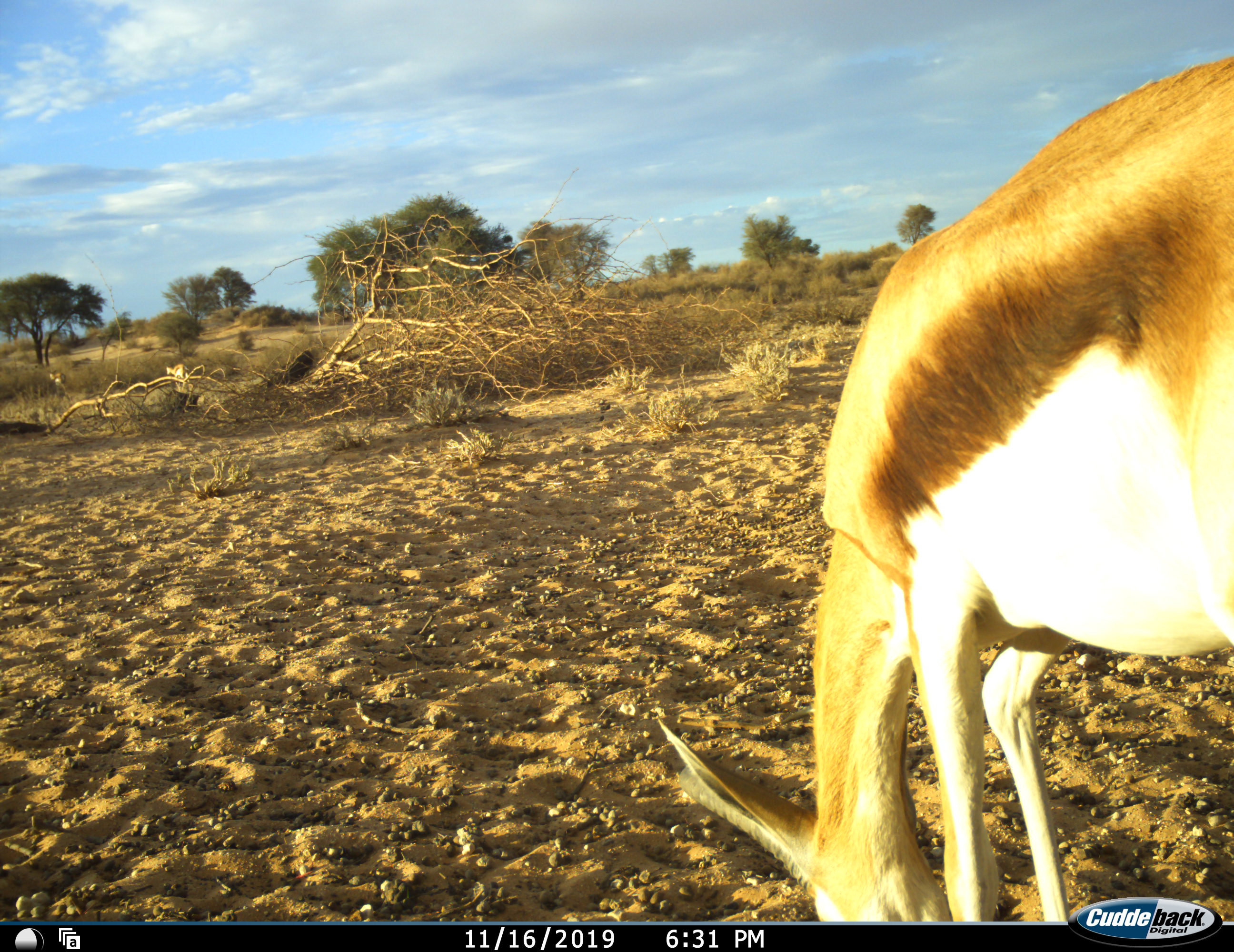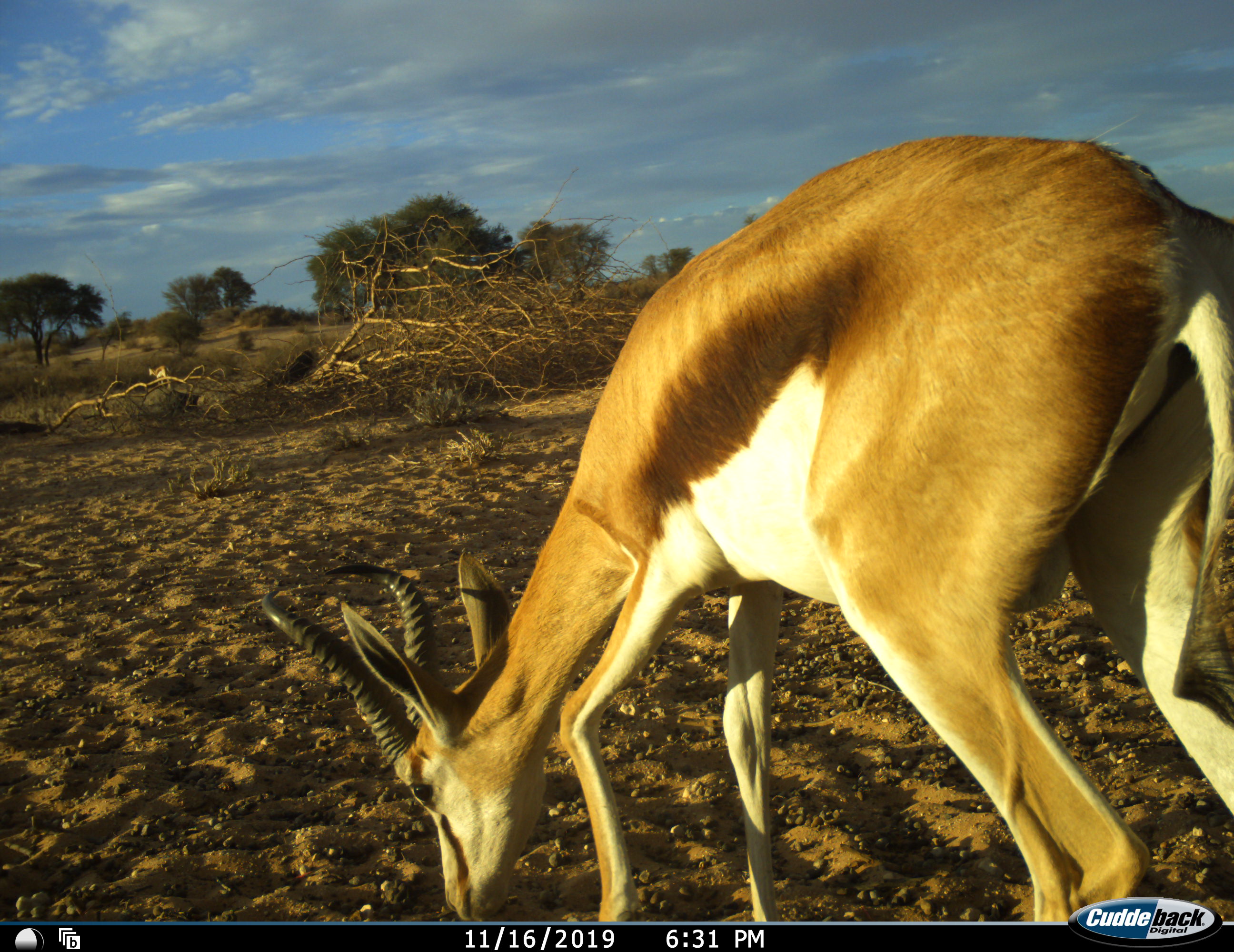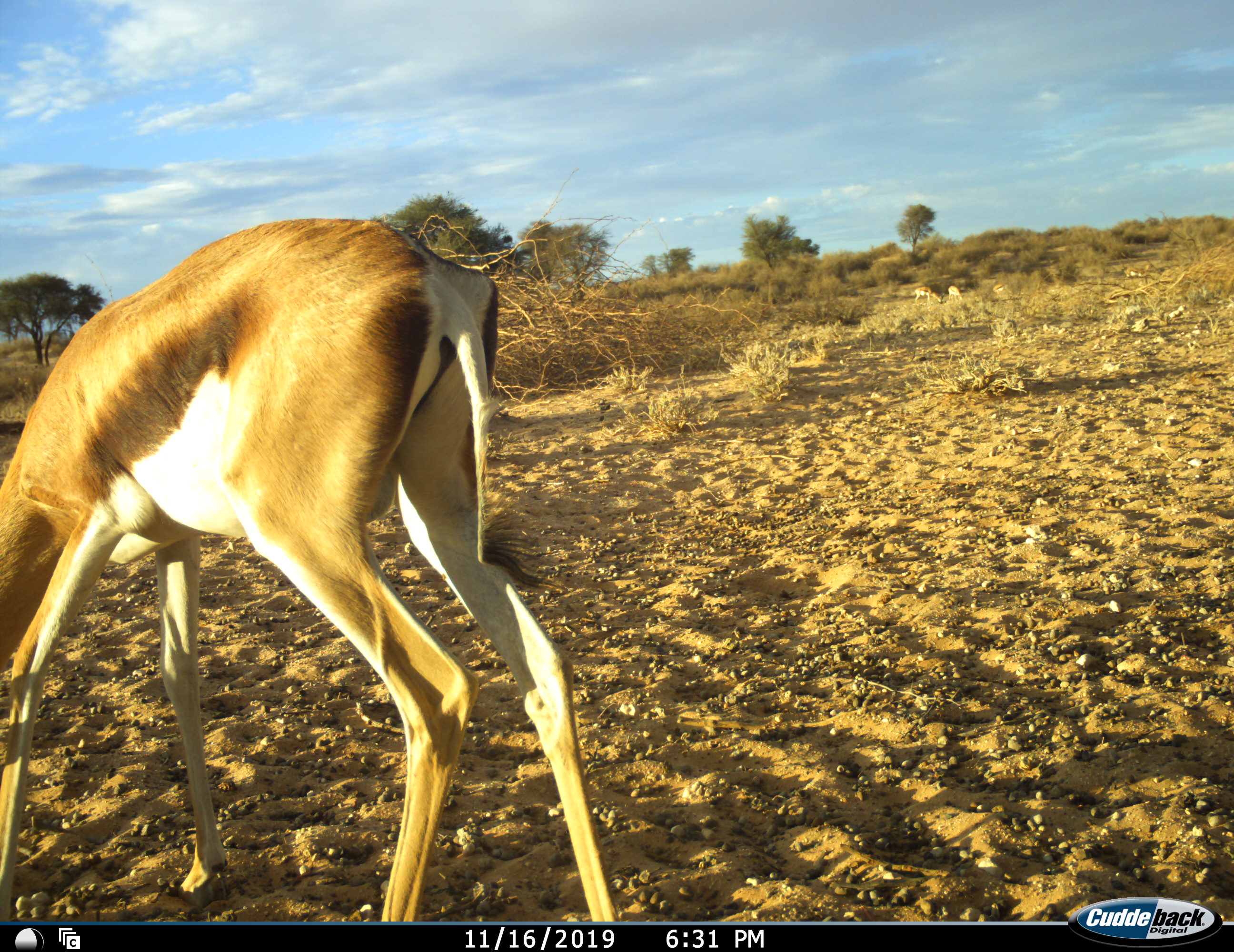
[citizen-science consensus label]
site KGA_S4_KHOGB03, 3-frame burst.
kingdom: Animalia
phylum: Chordata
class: Mammalia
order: Artiodactyla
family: Bovidae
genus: Antidorcas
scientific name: Antidorcas marsupialis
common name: springbok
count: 1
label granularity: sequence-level